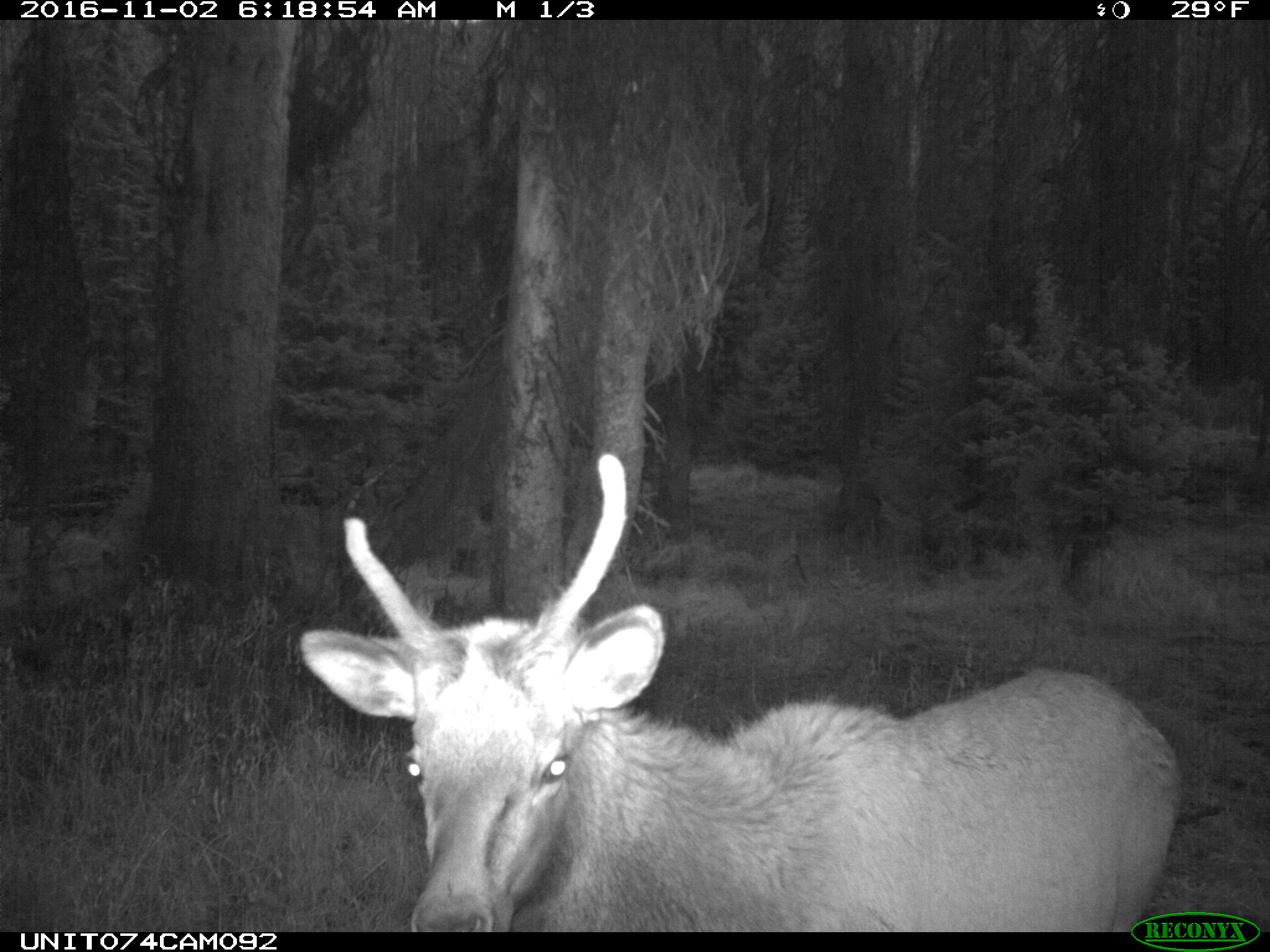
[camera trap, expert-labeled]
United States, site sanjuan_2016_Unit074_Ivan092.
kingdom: Animalia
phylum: Chordata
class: Mammalia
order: Artiodactyla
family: Cervidae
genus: Cervus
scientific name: Cervus elaphus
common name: red deer